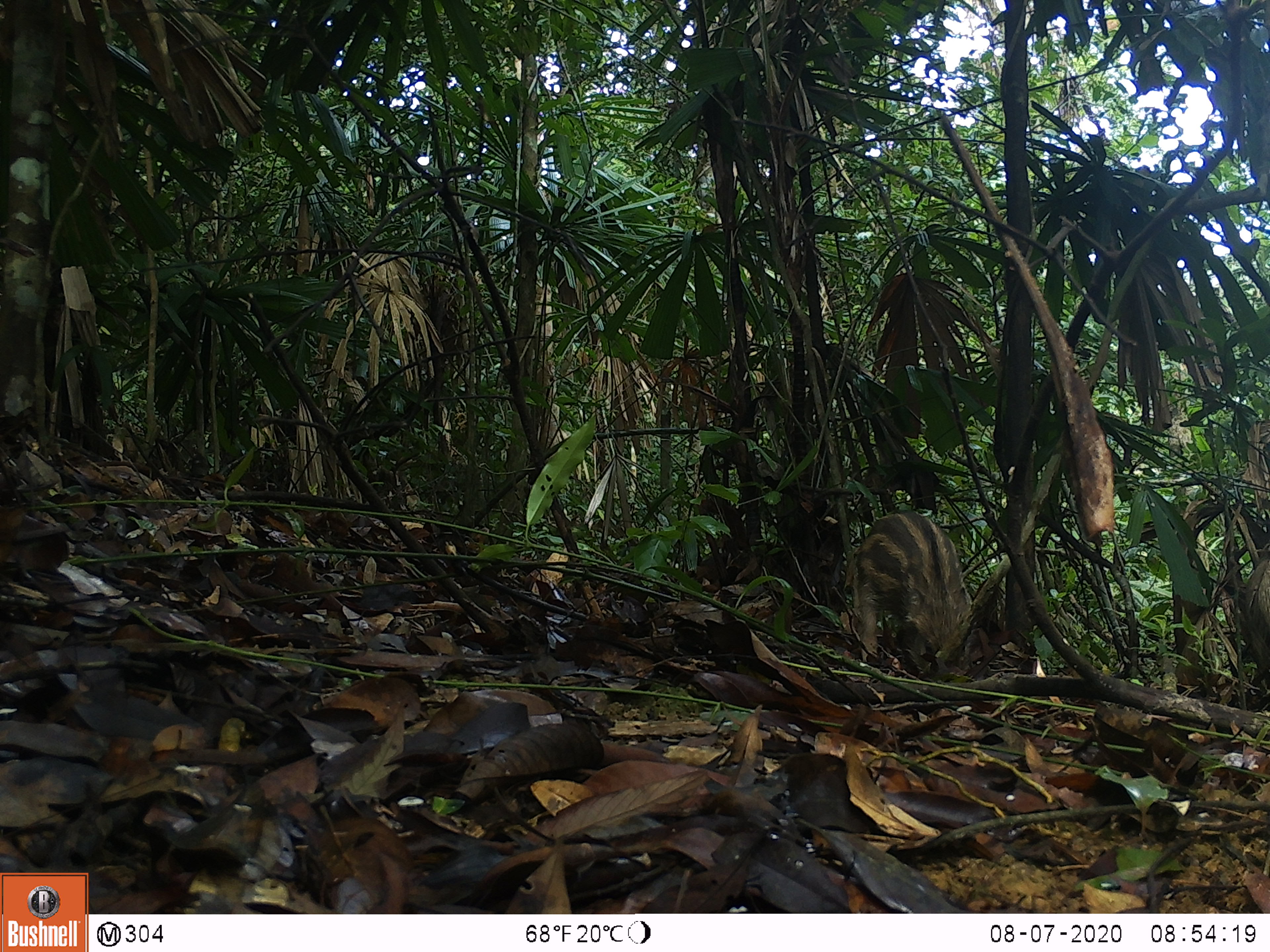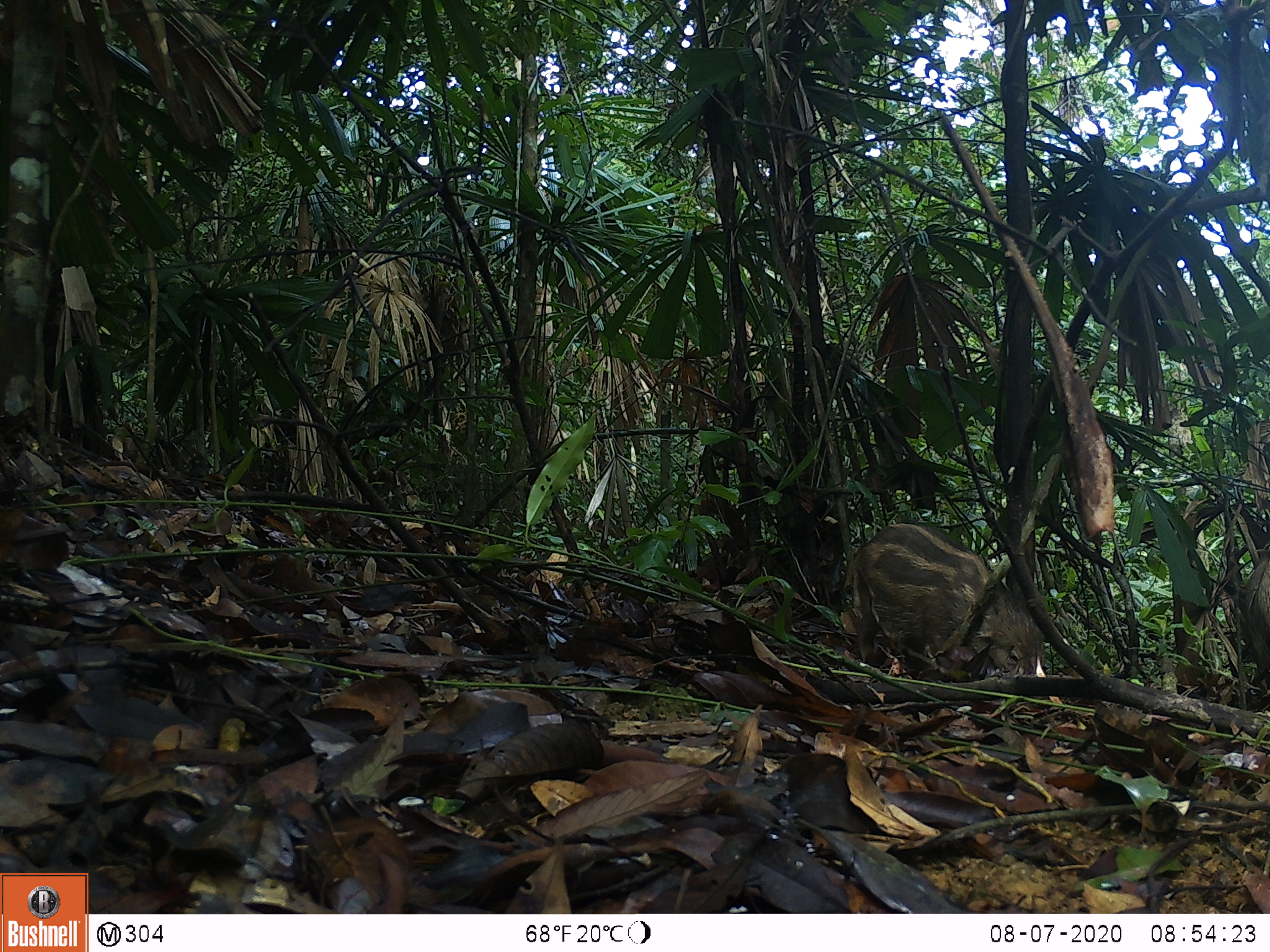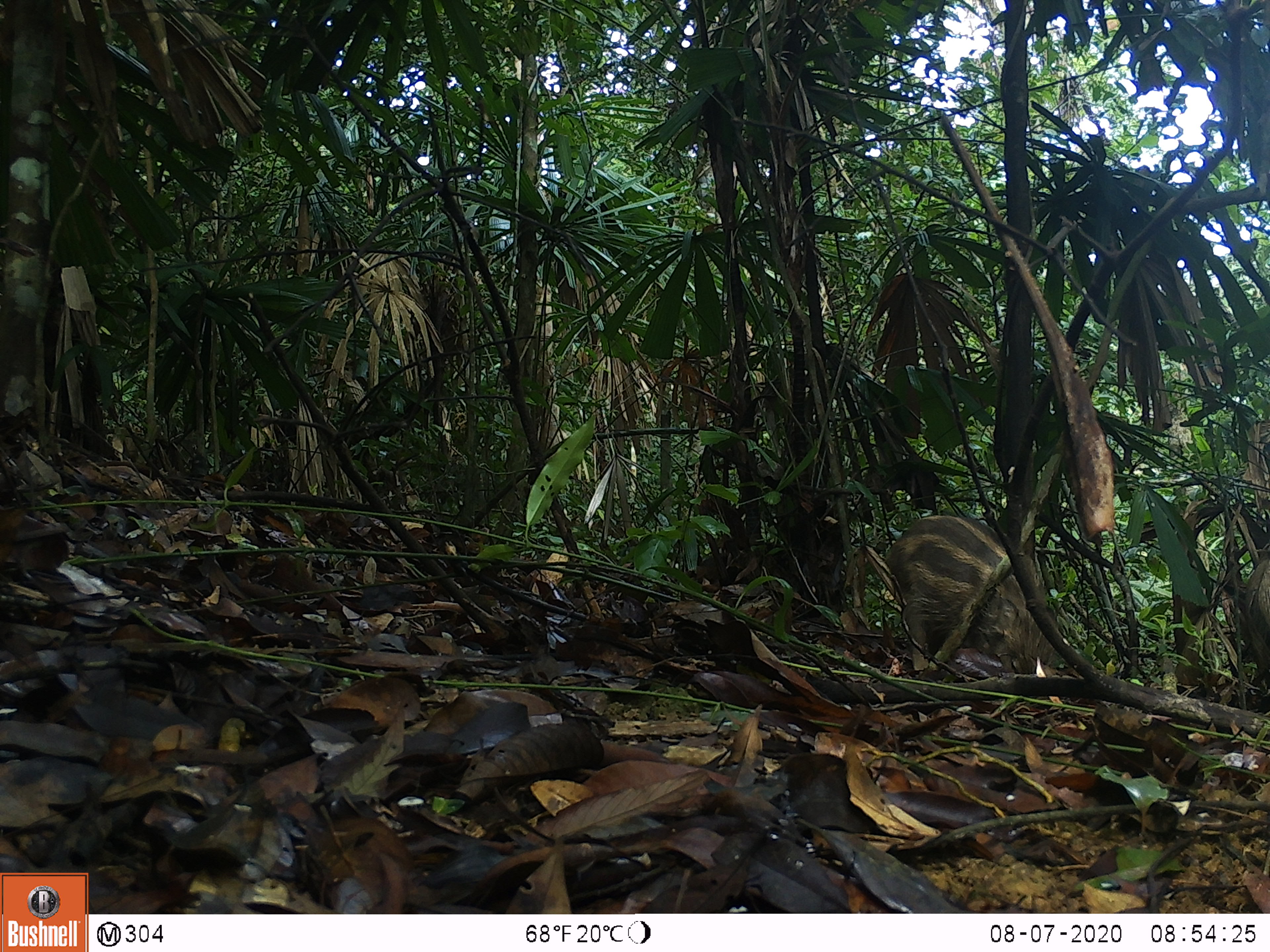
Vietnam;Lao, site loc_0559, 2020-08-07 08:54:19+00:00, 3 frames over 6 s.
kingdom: Animalia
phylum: Chordata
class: Mammalia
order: Artiodactyla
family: Suidae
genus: Sus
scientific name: Sus scrofa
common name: eurasian wild pig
Eurasian wild pig (Sus scrofa). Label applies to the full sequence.